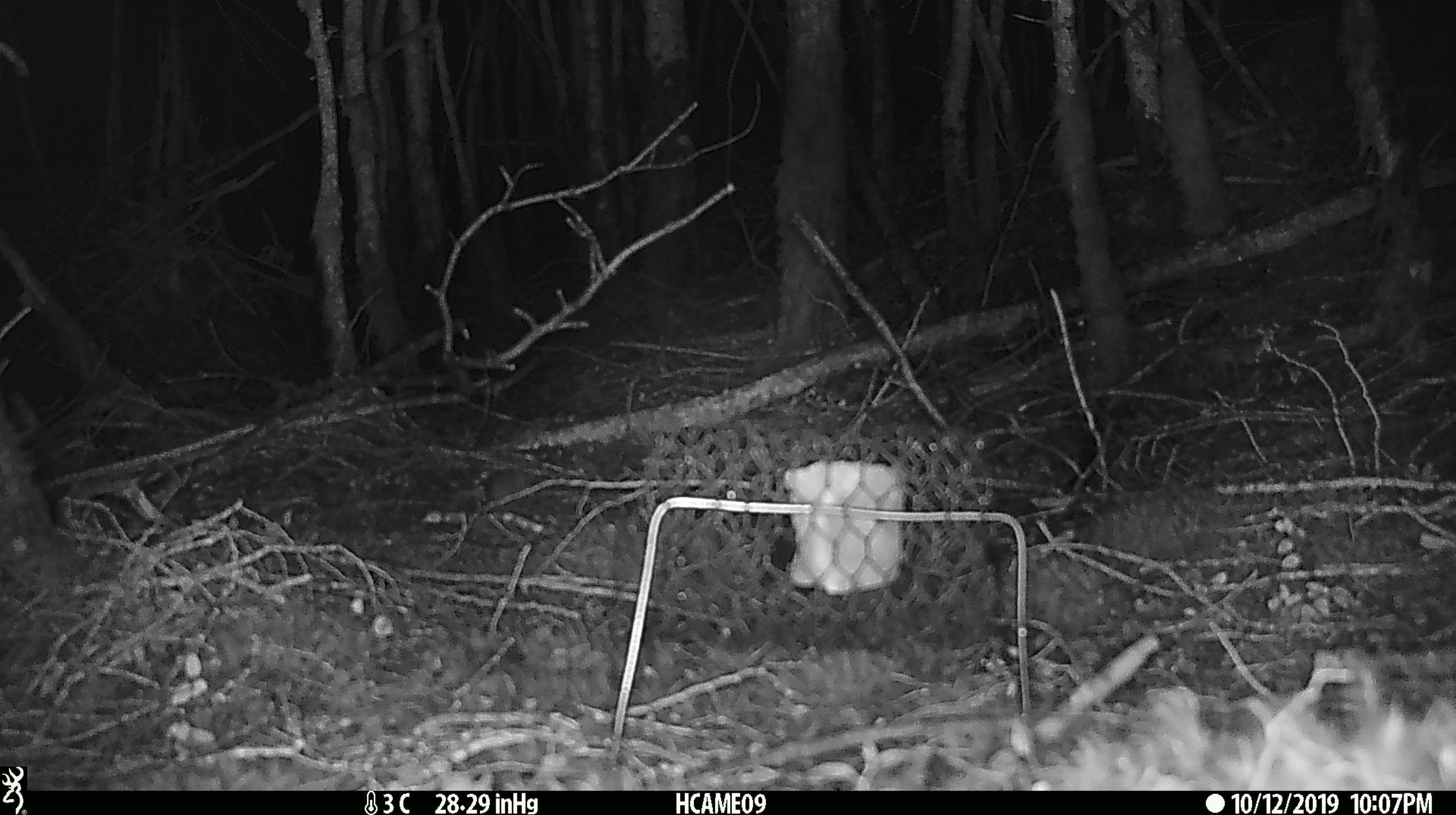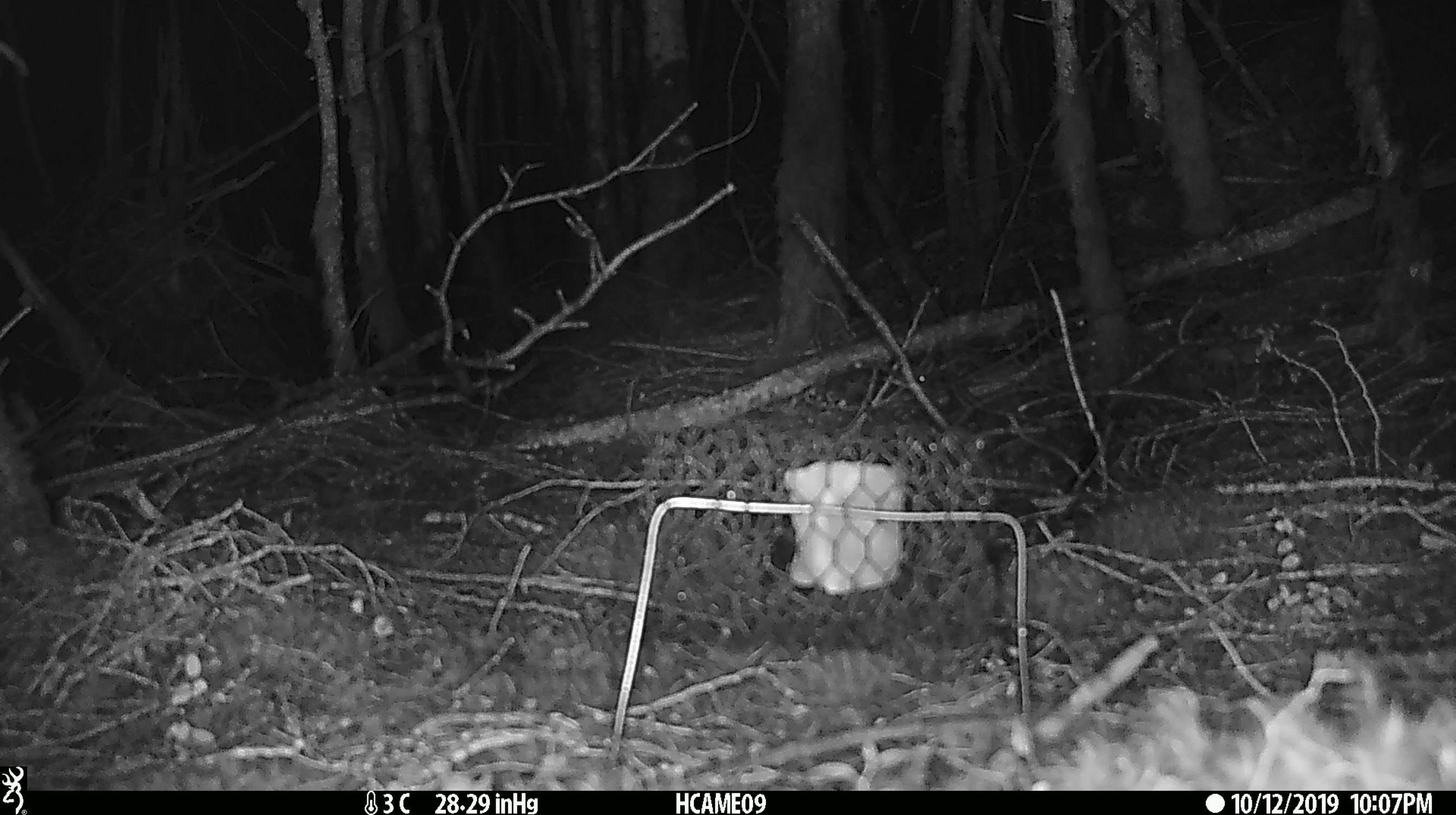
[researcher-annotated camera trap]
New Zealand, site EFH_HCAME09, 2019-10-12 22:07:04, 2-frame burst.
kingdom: Animalia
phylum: Chordata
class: Mammalia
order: Rodentia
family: Muridae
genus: Mus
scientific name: Mus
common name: mouse